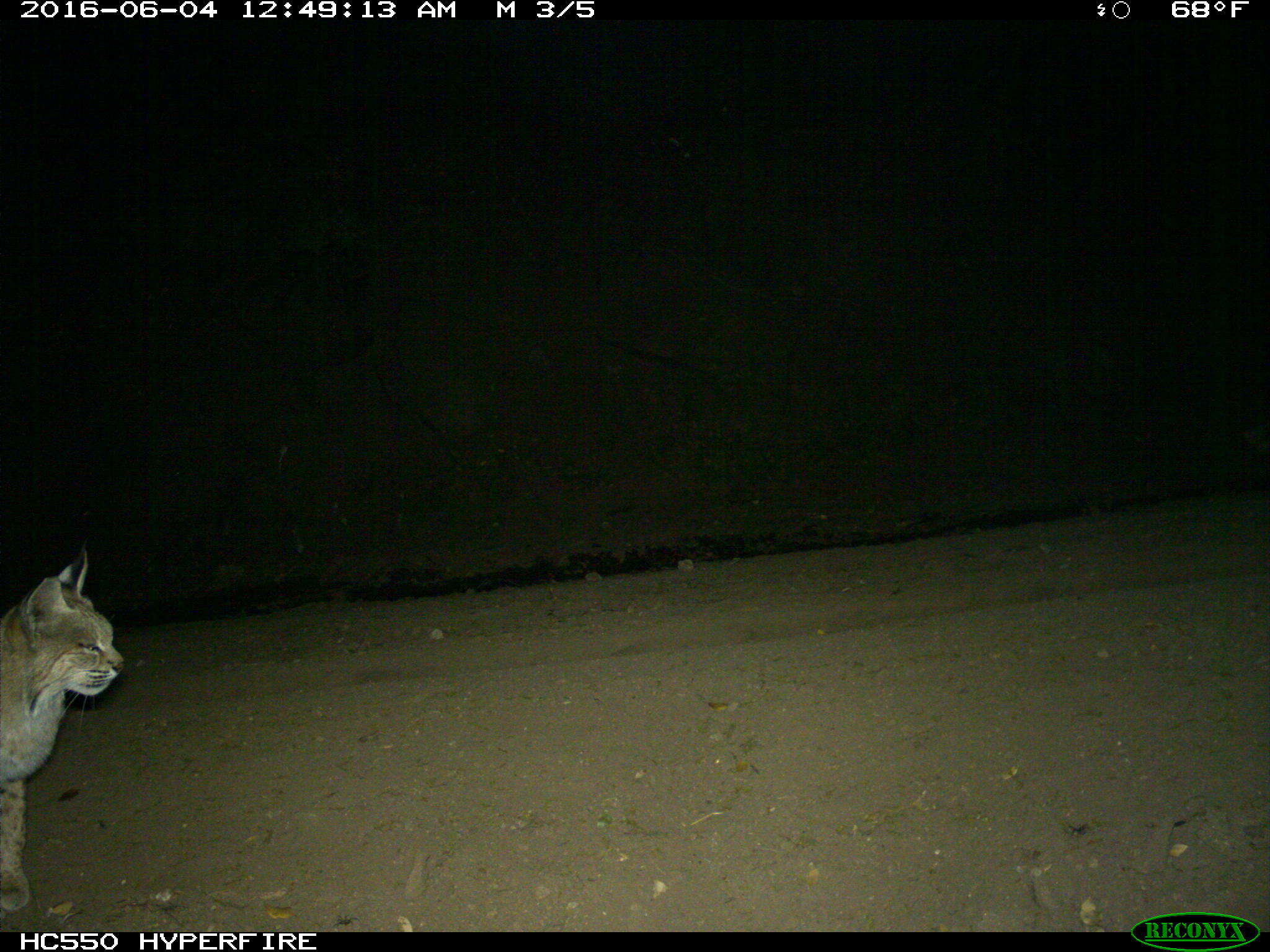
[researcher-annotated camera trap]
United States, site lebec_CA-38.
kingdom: Animalia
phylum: Chordata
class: Mammalia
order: Carnivora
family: Felidae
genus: Lynx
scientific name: Lynx rufus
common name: bobcat